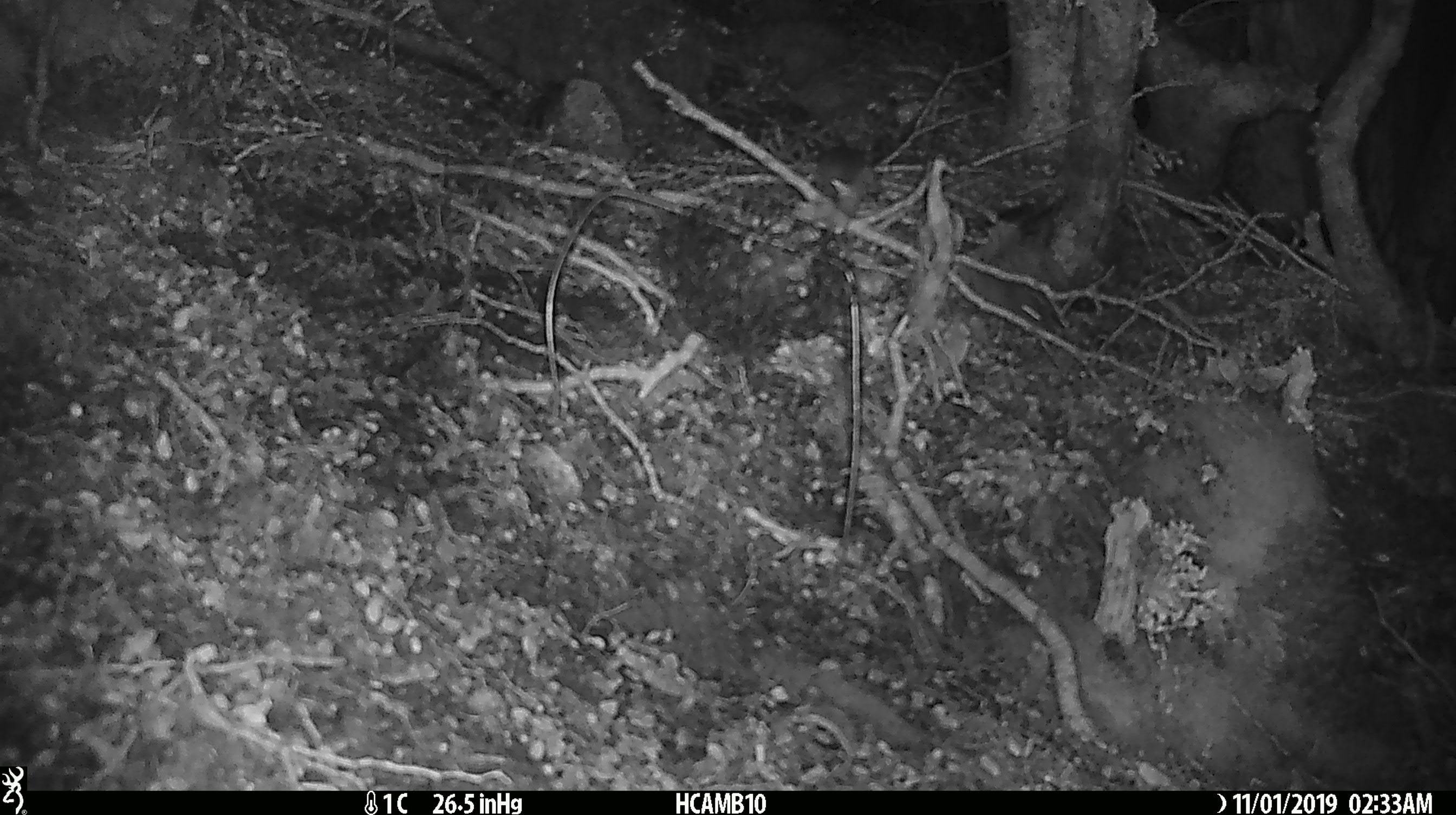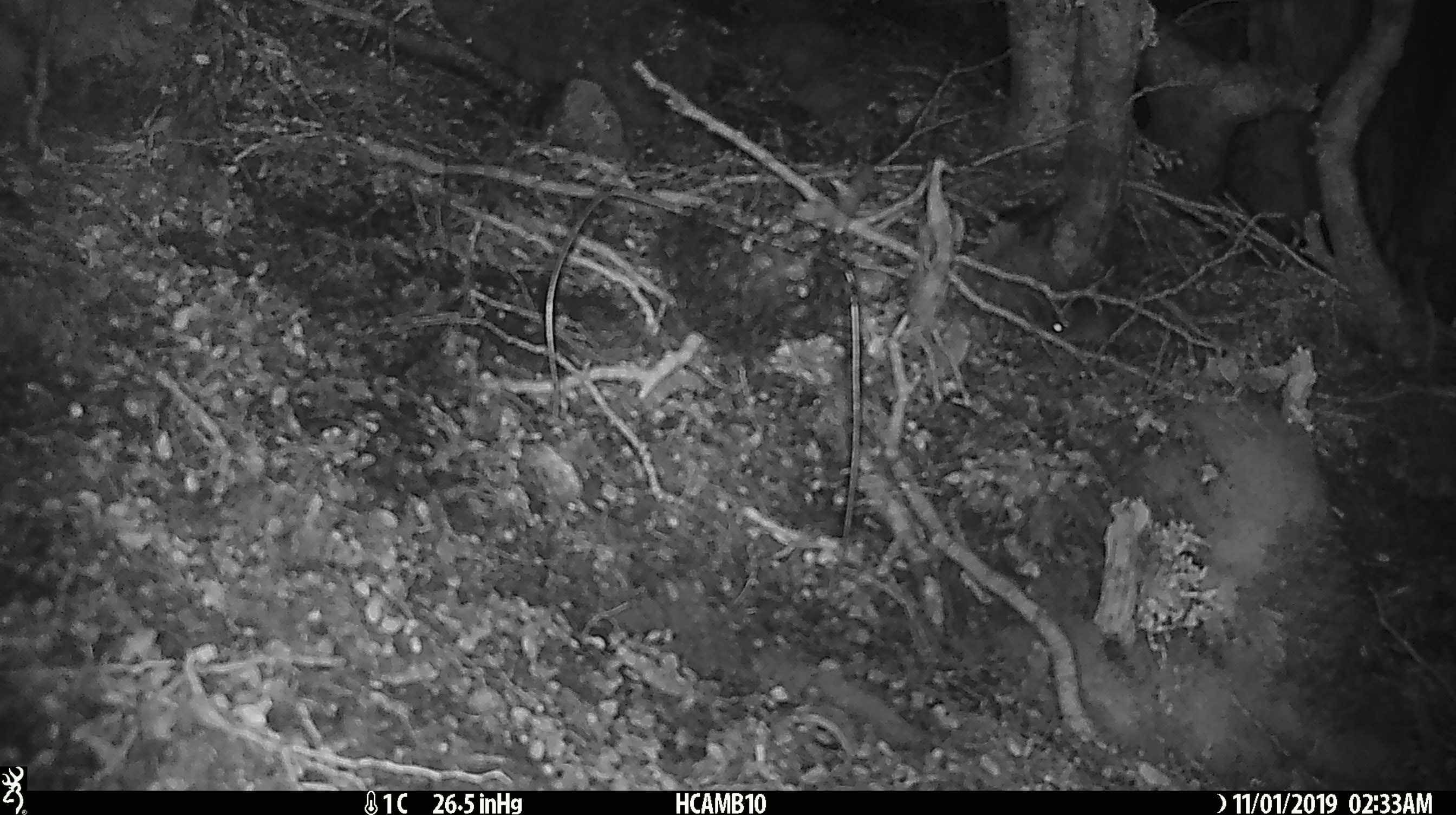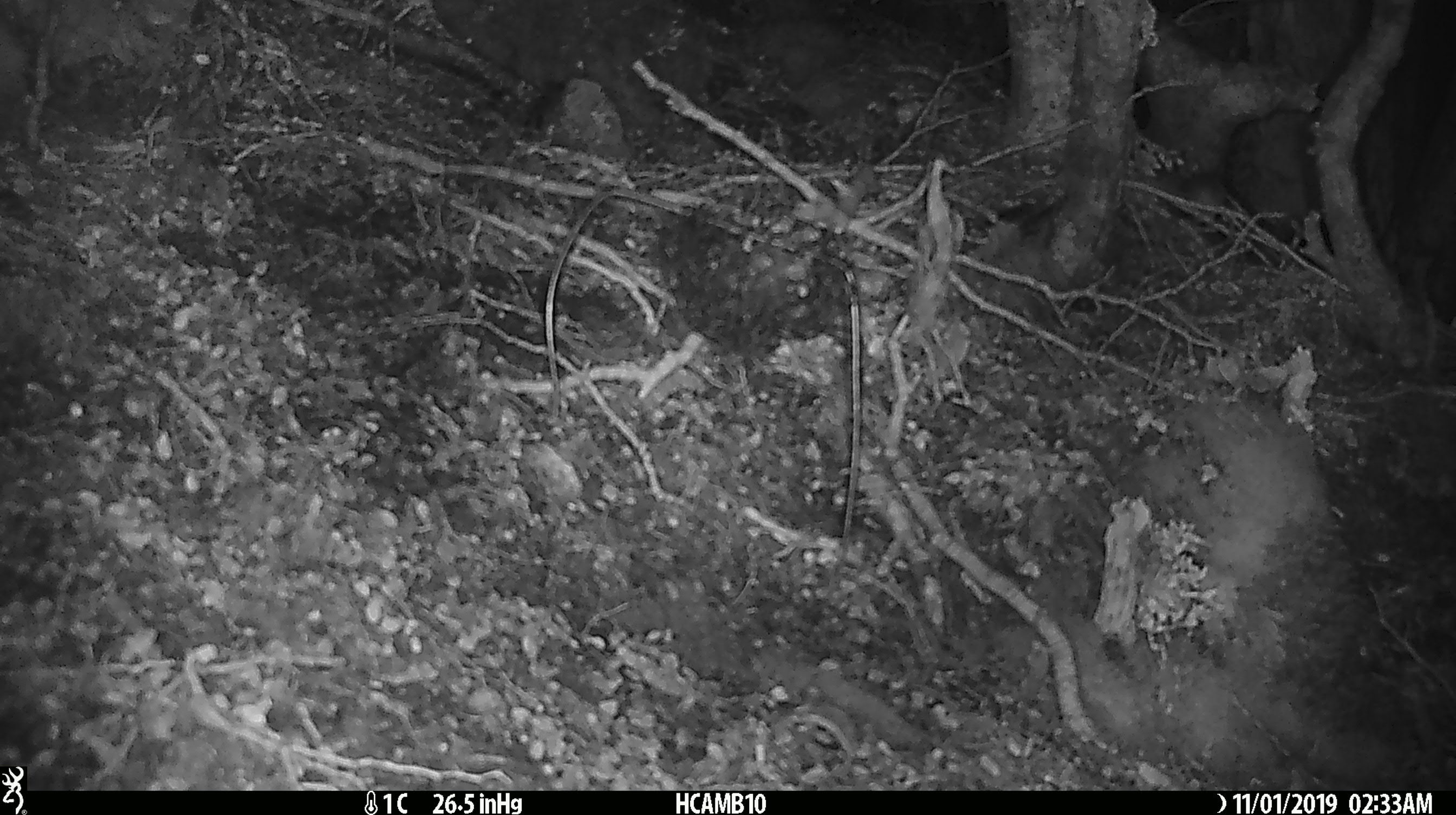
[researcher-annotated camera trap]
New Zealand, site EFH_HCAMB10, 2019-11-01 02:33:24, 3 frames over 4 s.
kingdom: Animalia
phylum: Chordata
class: Mammalia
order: Rodentia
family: Muridae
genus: Mus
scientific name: Mus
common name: mouse